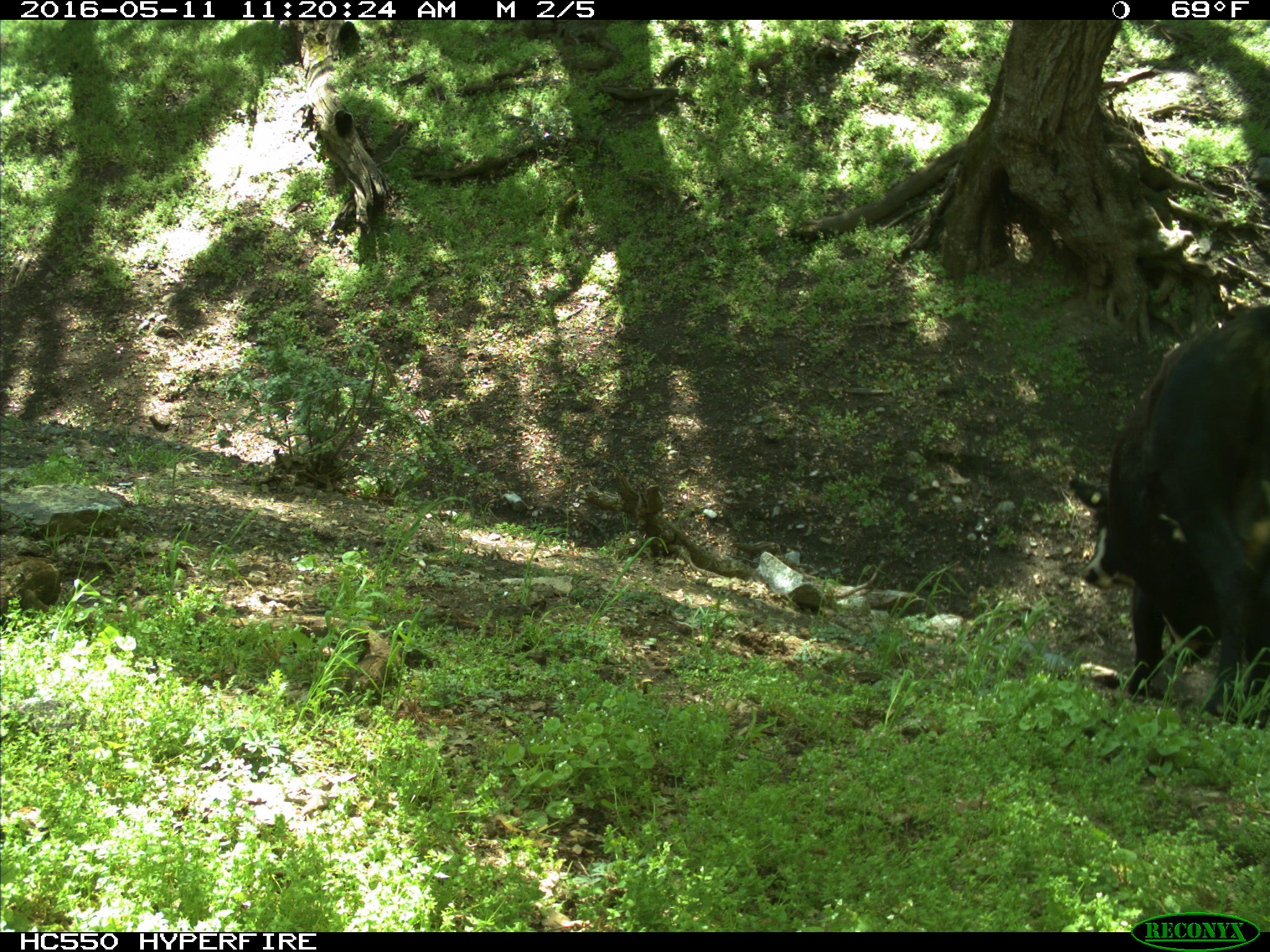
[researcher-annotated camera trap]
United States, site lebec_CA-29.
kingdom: Animalia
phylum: Chordata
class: Mammalia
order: Artiodactyla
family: Bovidae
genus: Bos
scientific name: Bos taurus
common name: domestic cow